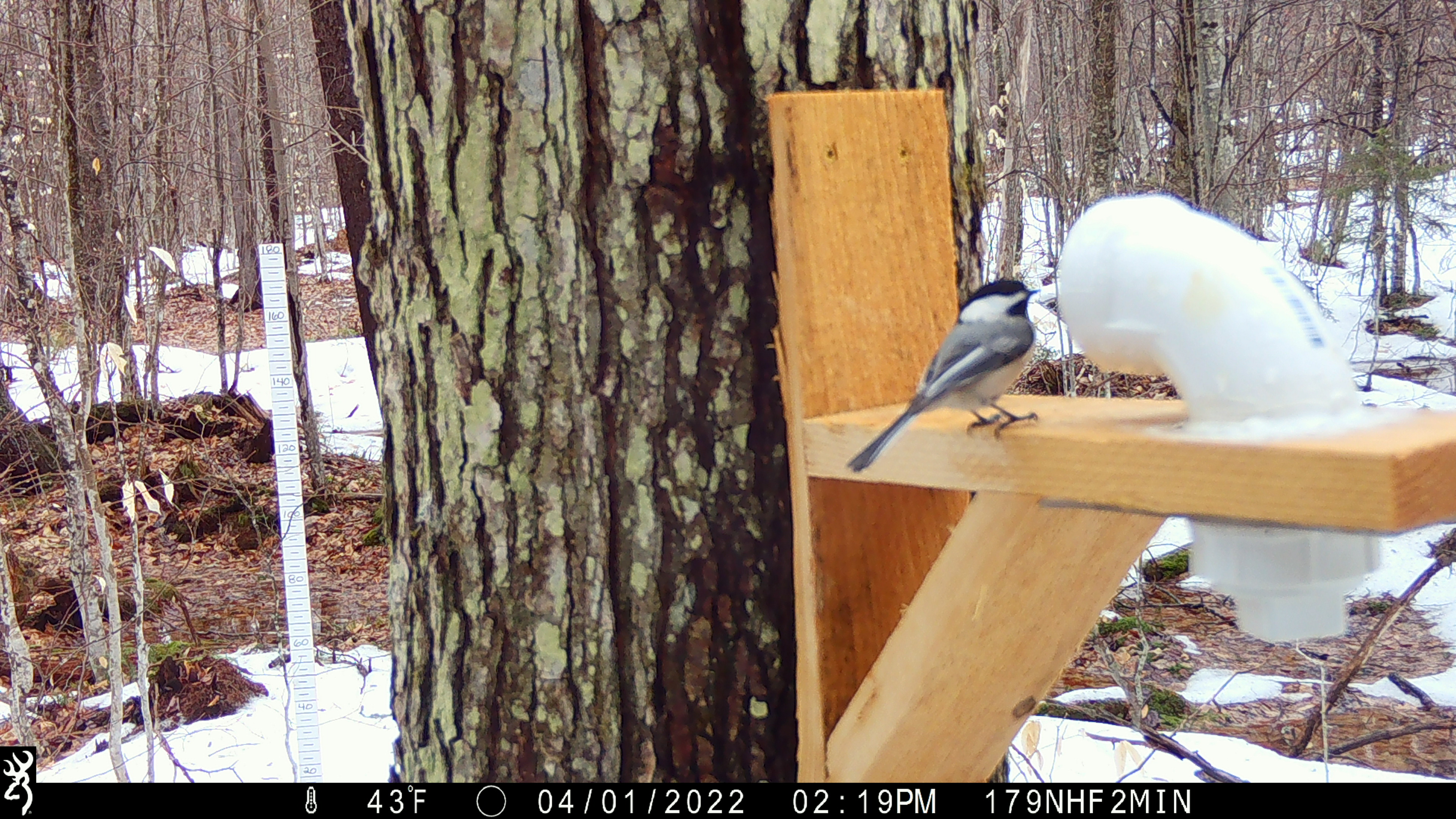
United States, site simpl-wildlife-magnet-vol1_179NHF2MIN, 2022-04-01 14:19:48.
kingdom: Animalia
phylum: Chordata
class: Aves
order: Passeriformes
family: Paridae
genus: Poecile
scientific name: Poecile atricapillus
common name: black-capped chickadee